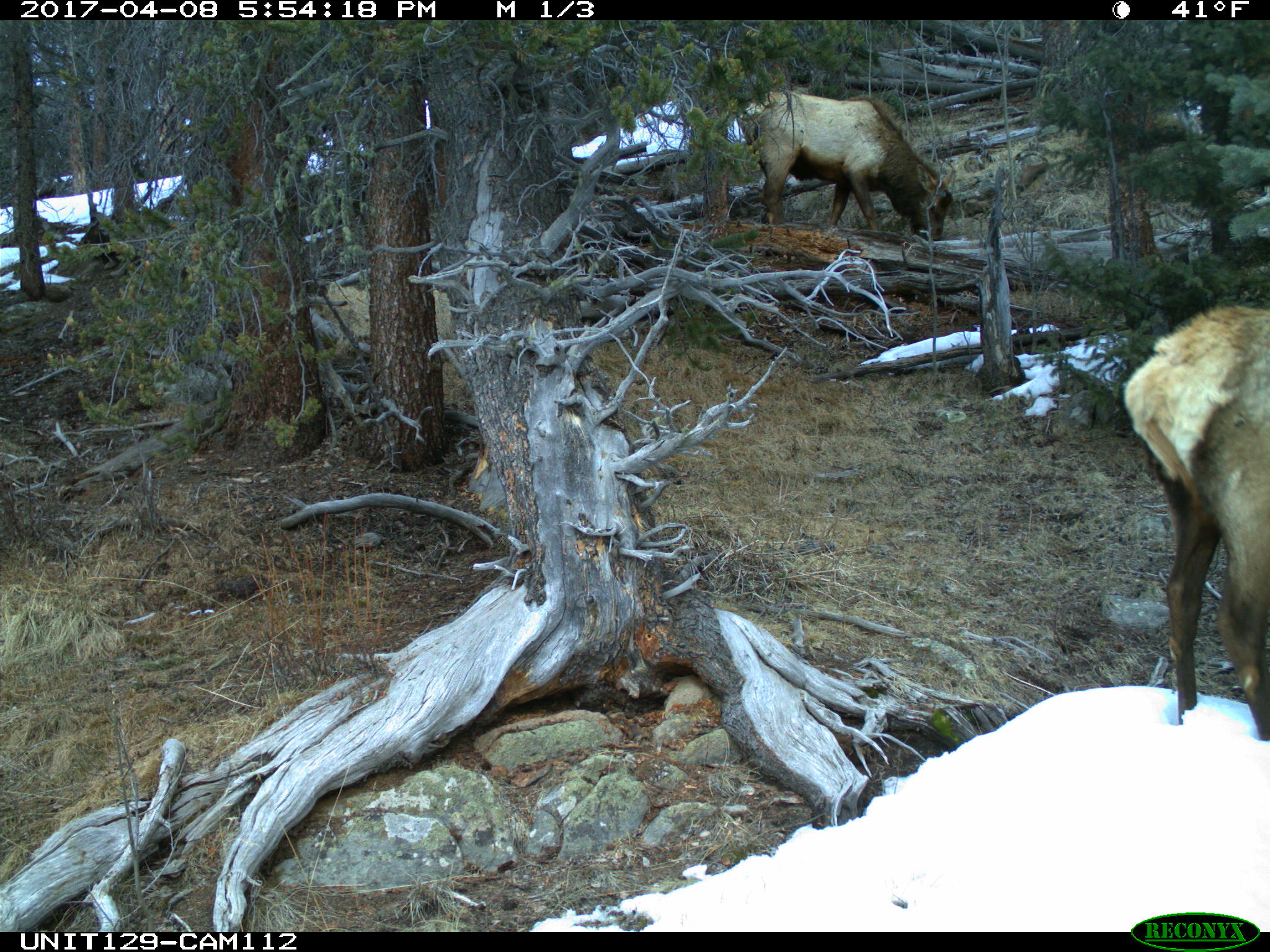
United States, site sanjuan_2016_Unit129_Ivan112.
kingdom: Animalia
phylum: Chordata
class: Mammalia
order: Artiodactyla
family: Cervidae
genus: Cervus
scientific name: Cervus elaphus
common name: red deer